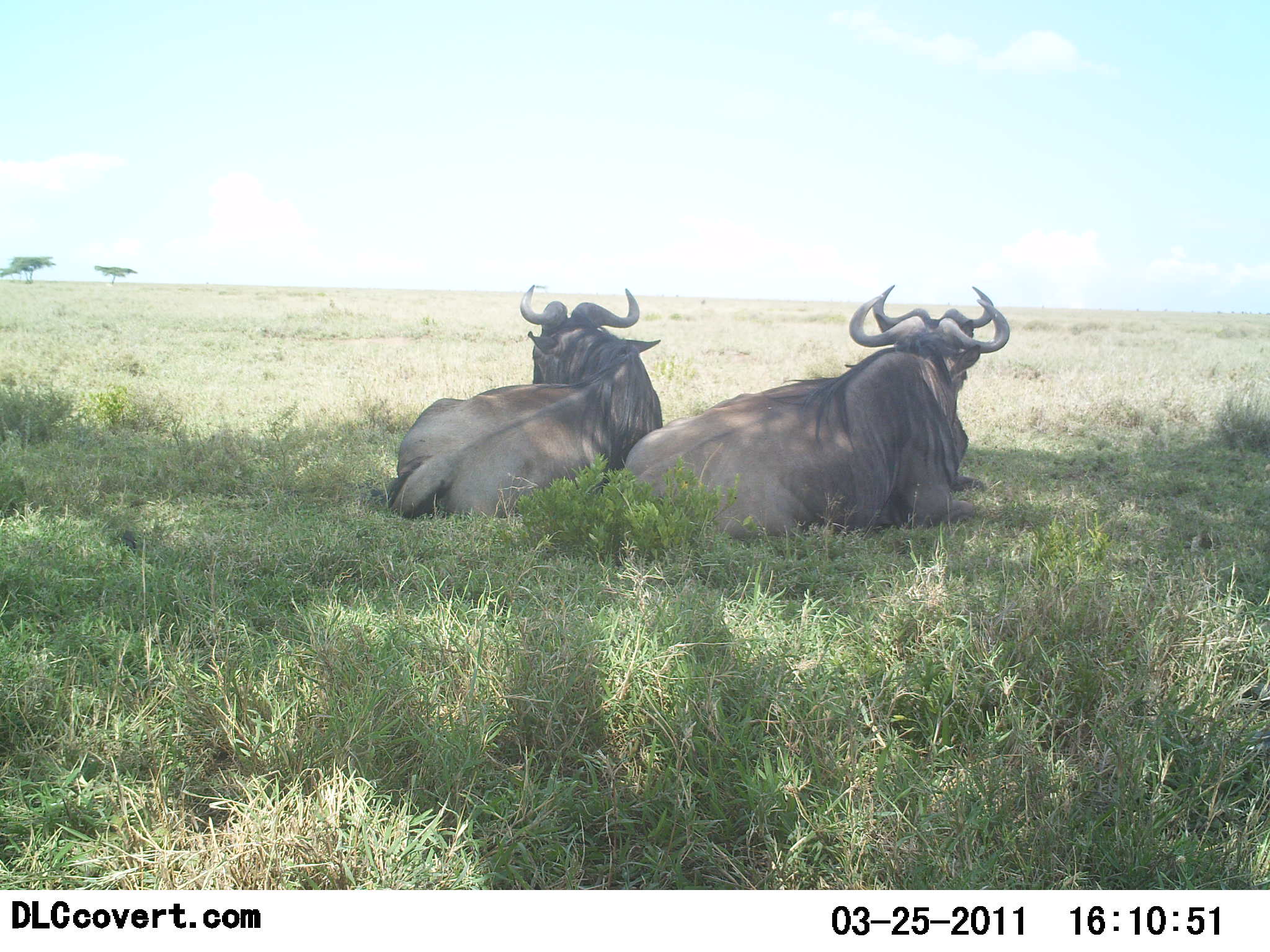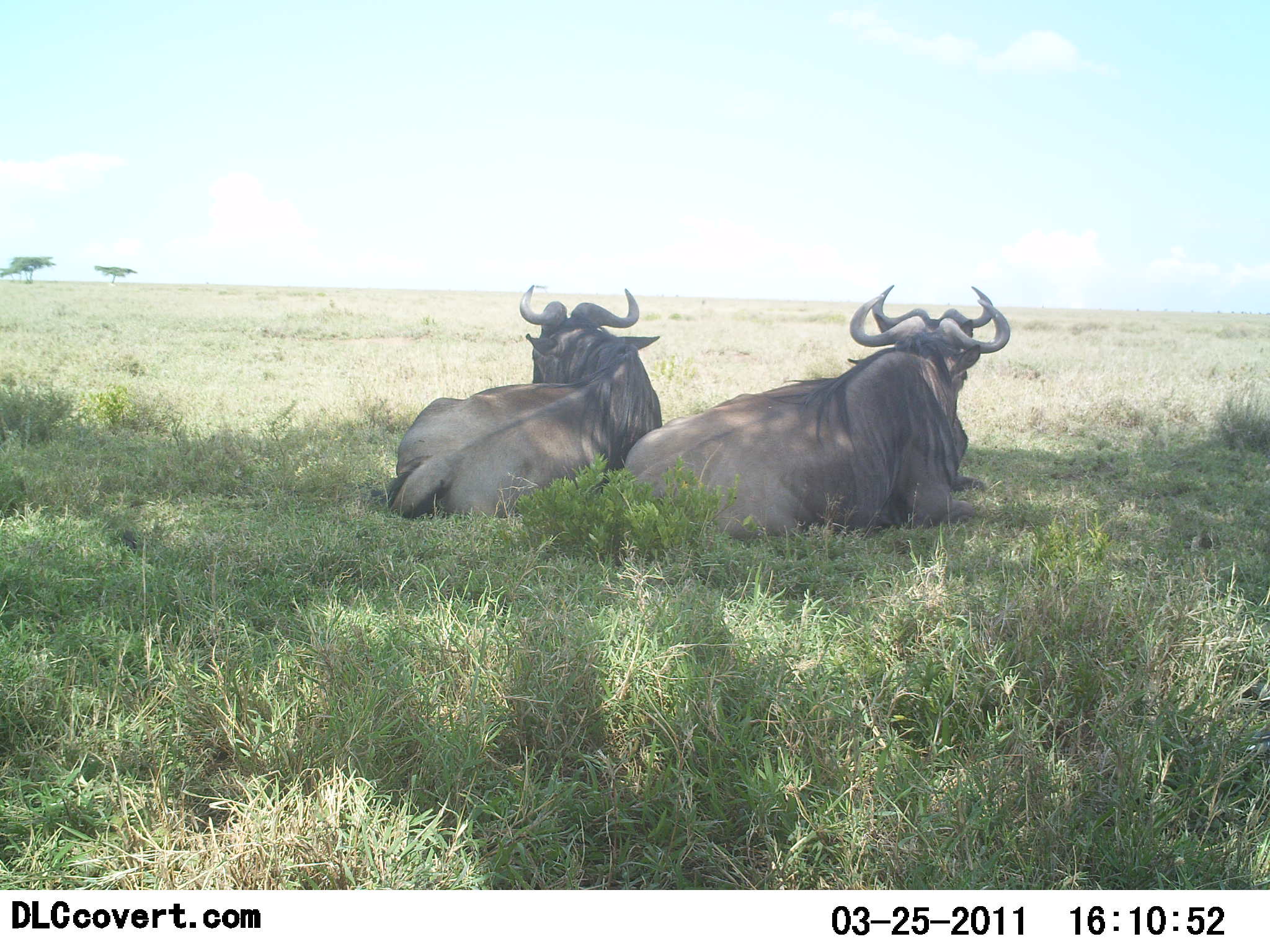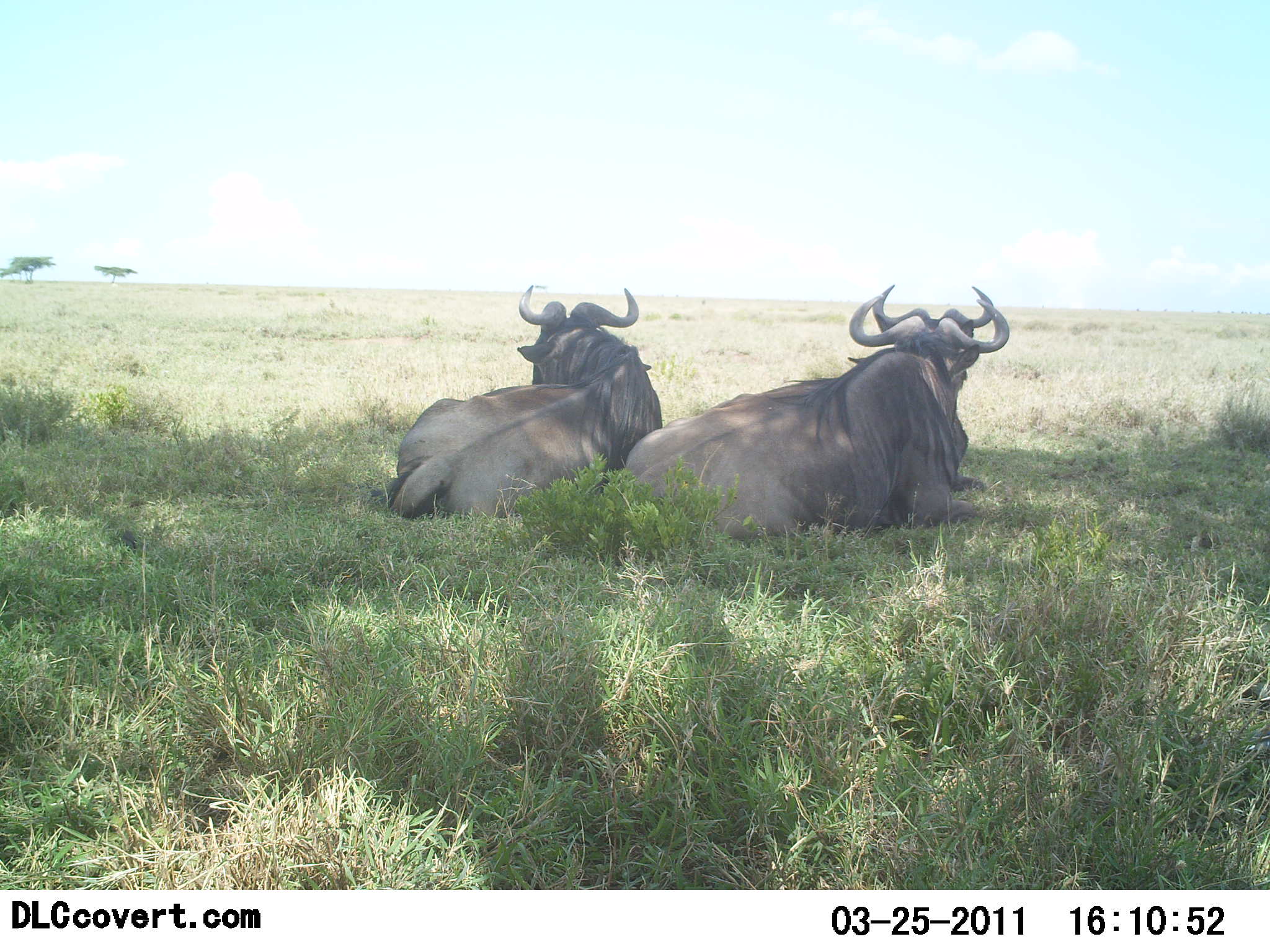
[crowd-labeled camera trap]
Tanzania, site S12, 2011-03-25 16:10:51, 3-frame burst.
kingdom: Animalia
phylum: Chordata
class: Mammalia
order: Artiodactyla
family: Bovidae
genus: Connochaetes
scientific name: Connochaetes taurinus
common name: blue wildebeest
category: wildebeest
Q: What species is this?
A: Wildebeest (blue wildebeest) (Connochaetes taurinus).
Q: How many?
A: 3.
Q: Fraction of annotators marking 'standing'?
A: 0%.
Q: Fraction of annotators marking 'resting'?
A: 100%.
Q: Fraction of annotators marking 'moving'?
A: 0%.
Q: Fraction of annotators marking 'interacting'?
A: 0%.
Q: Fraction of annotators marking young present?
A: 0%.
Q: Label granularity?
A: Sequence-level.